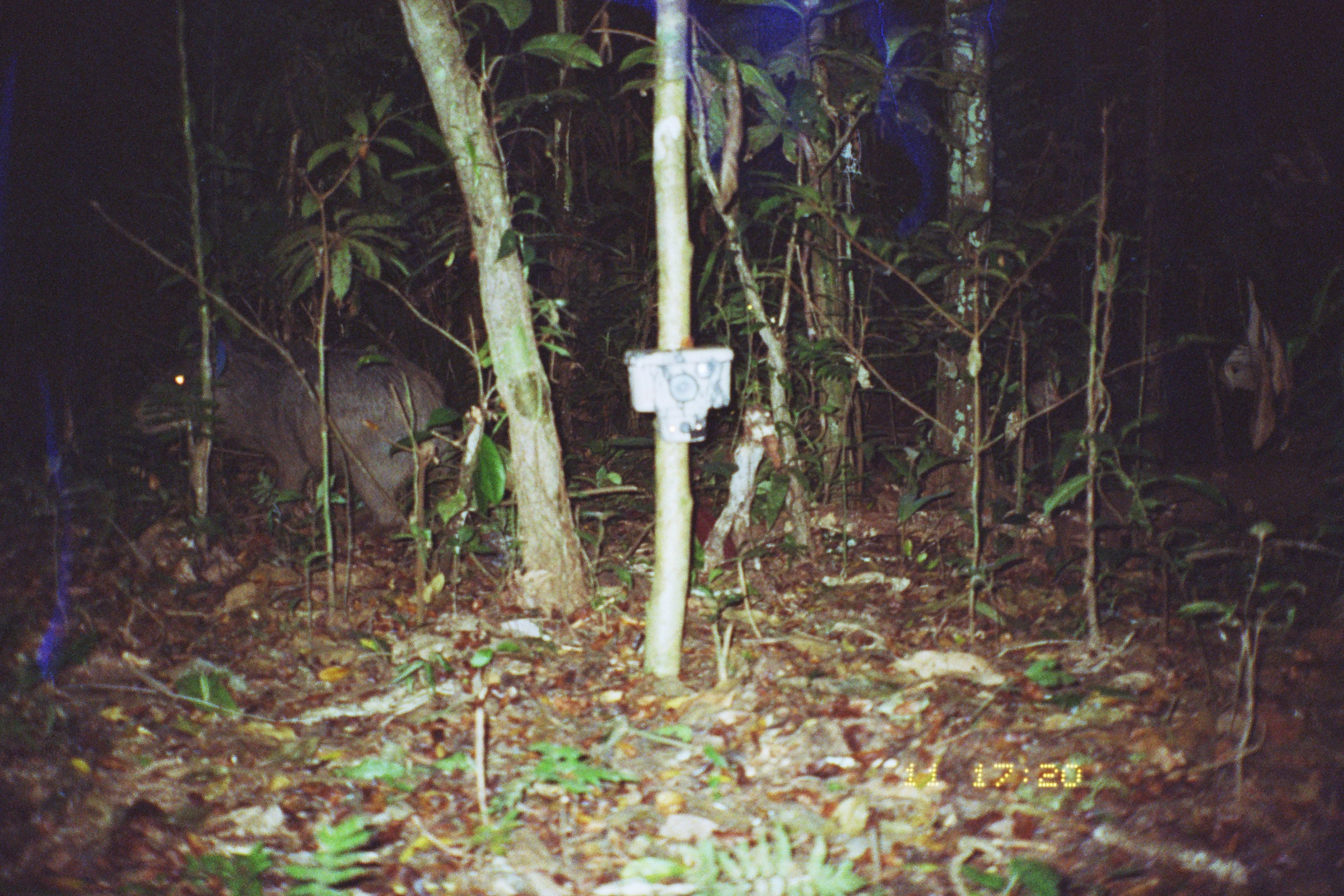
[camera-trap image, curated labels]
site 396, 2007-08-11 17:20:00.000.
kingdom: Animalia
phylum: Chordata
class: Mammalia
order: Rodentia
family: Caviidae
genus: Hydrochoerus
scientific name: Hydrochoerus hydrochaeris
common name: capybara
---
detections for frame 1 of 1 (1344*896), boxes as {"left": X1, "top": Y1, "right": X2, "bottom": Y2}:
hydrochoerus hydrochaeris: {"left": 126, "top": 328, "right": 454, "bottom": 537}